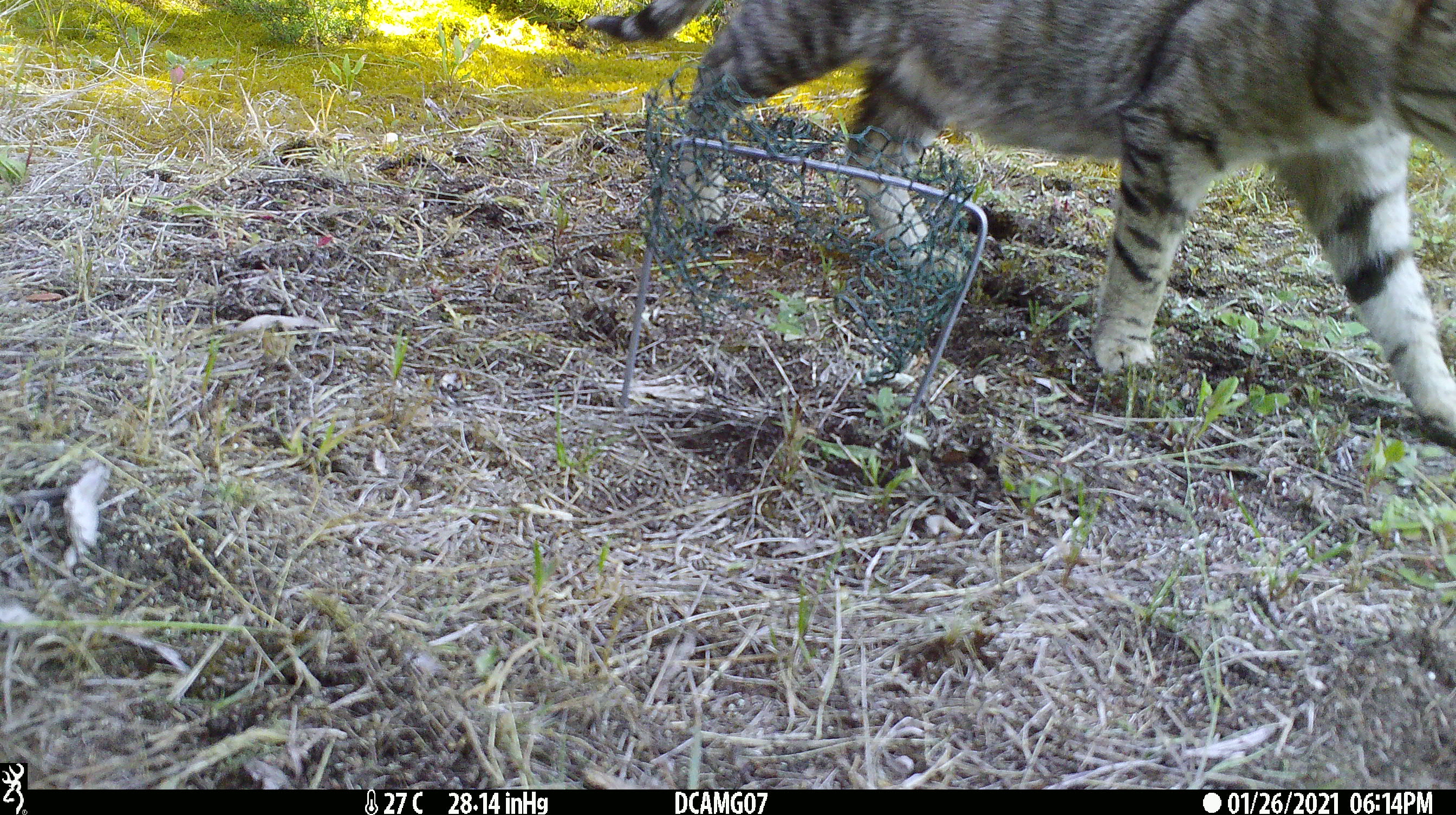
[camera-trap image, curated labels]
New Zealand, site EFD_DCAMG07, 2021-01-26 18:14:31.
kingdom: Animalia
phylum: Chordata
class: Mammalia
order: Carnivora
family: Felidae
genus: Felis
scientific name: Felis catus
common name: domestic cat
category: cat